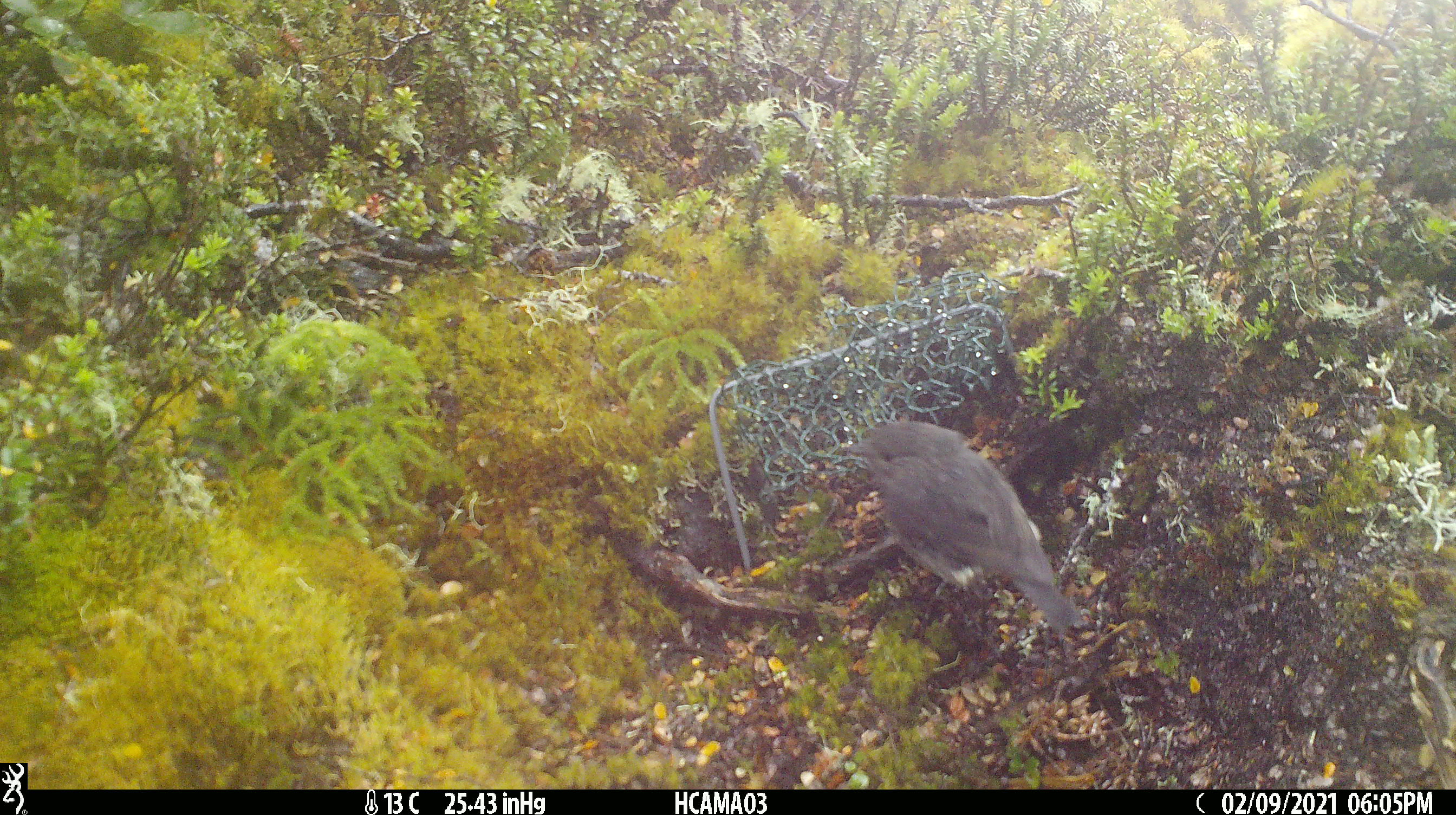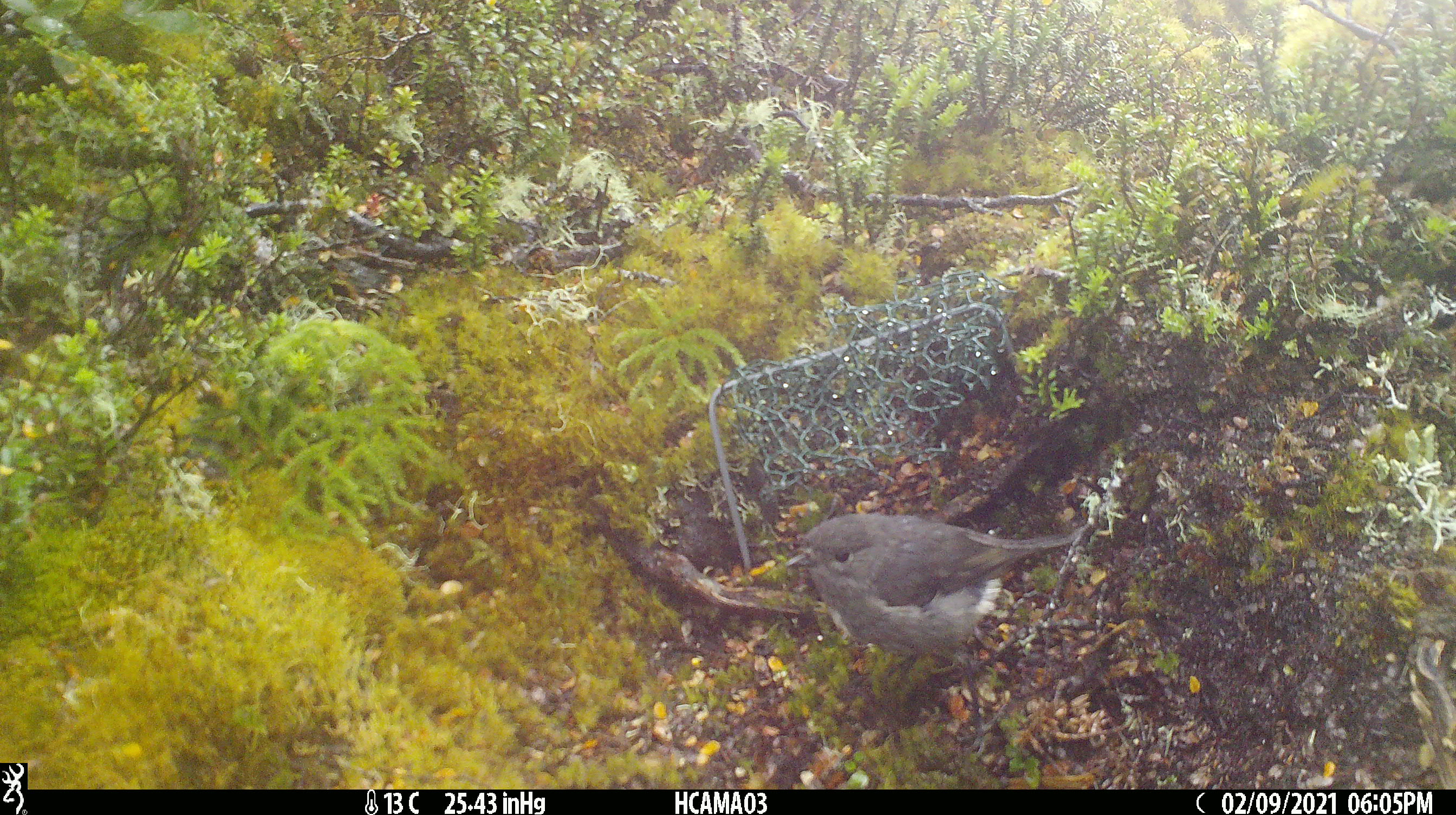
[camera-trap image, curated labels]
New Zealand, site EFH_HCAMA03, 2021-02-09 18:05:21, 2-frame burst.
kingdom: Animalia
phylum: Chordata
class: Aves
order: Passeriformes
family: Petroicidae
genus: Petroica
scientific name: Petroica australis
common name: new zealand robin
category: robin